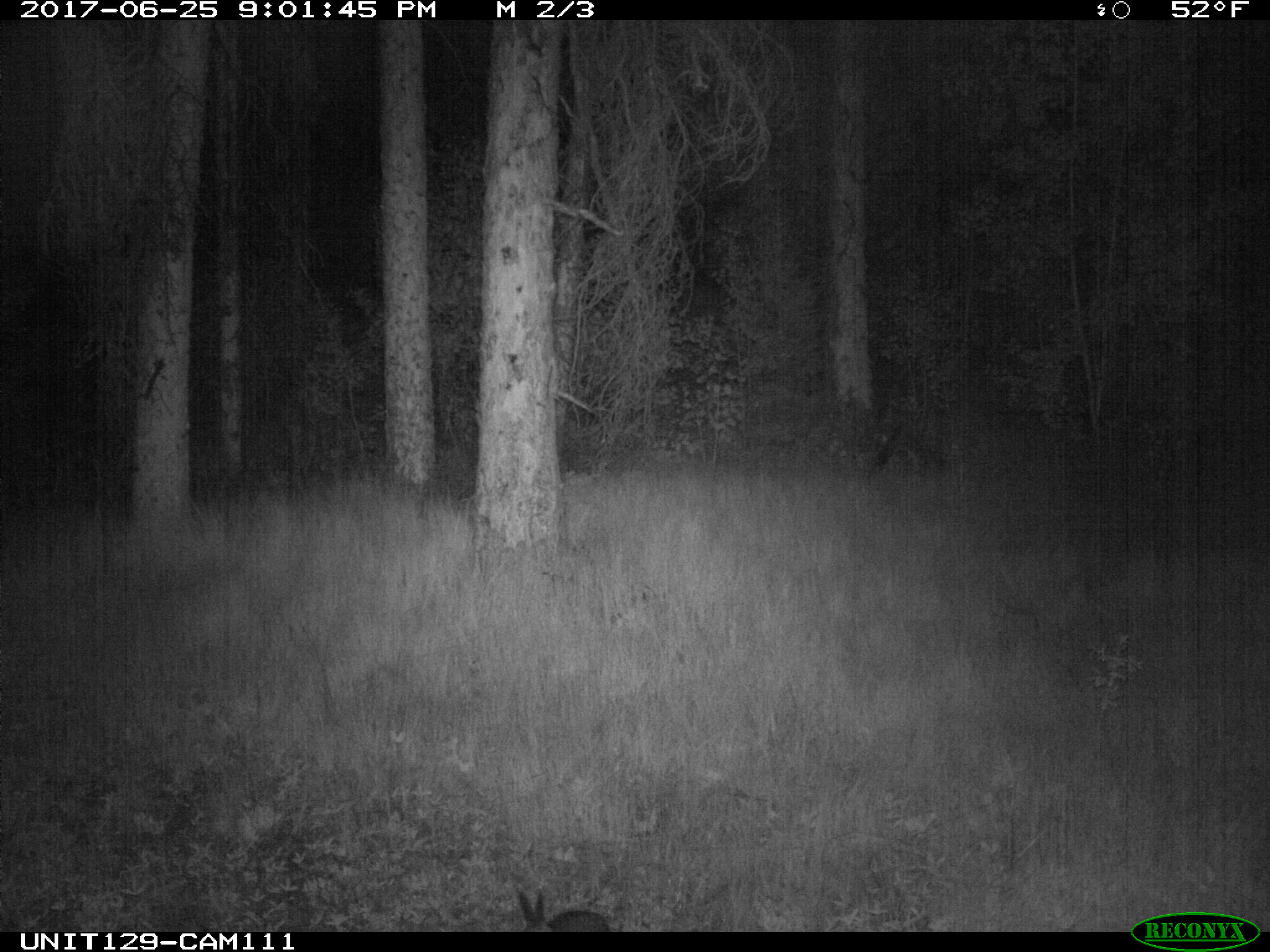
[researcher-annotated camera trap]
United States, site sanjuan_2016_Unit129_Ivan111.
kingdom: Animalia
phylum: Chordata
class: Mammalia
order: Lagomorpha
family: Leporidae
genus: Lepus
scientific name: Lepus americanus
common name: snowshoe hare